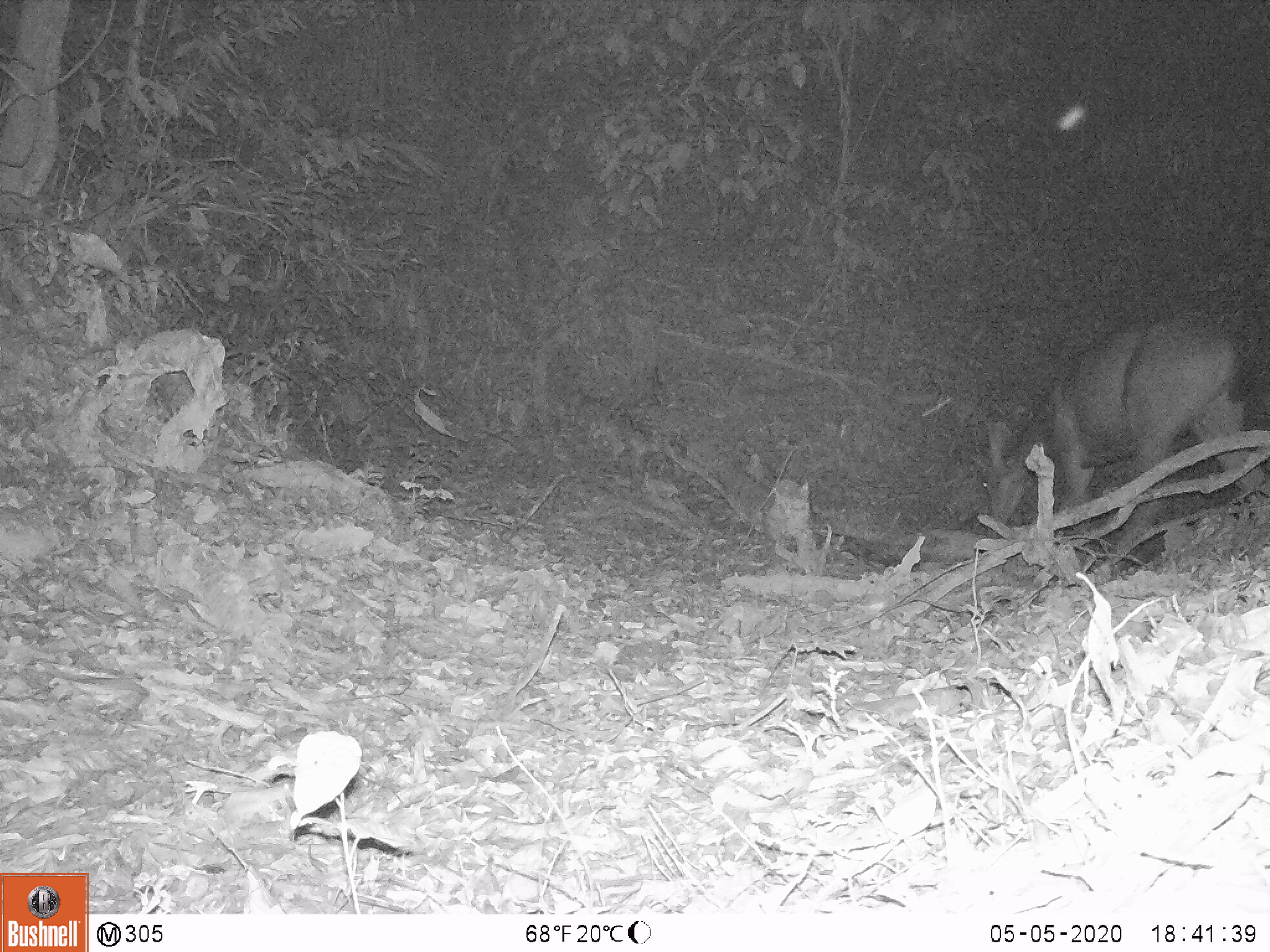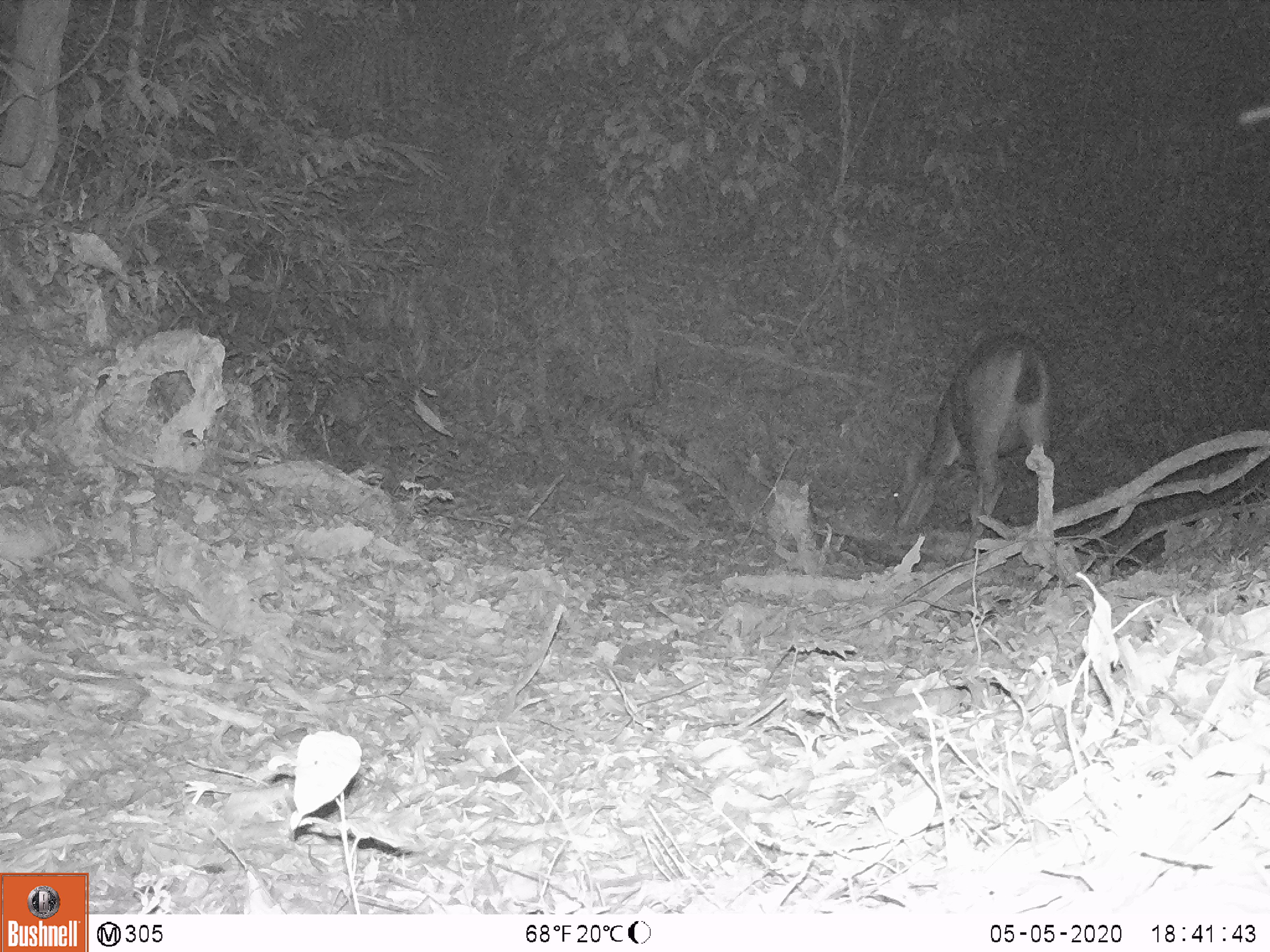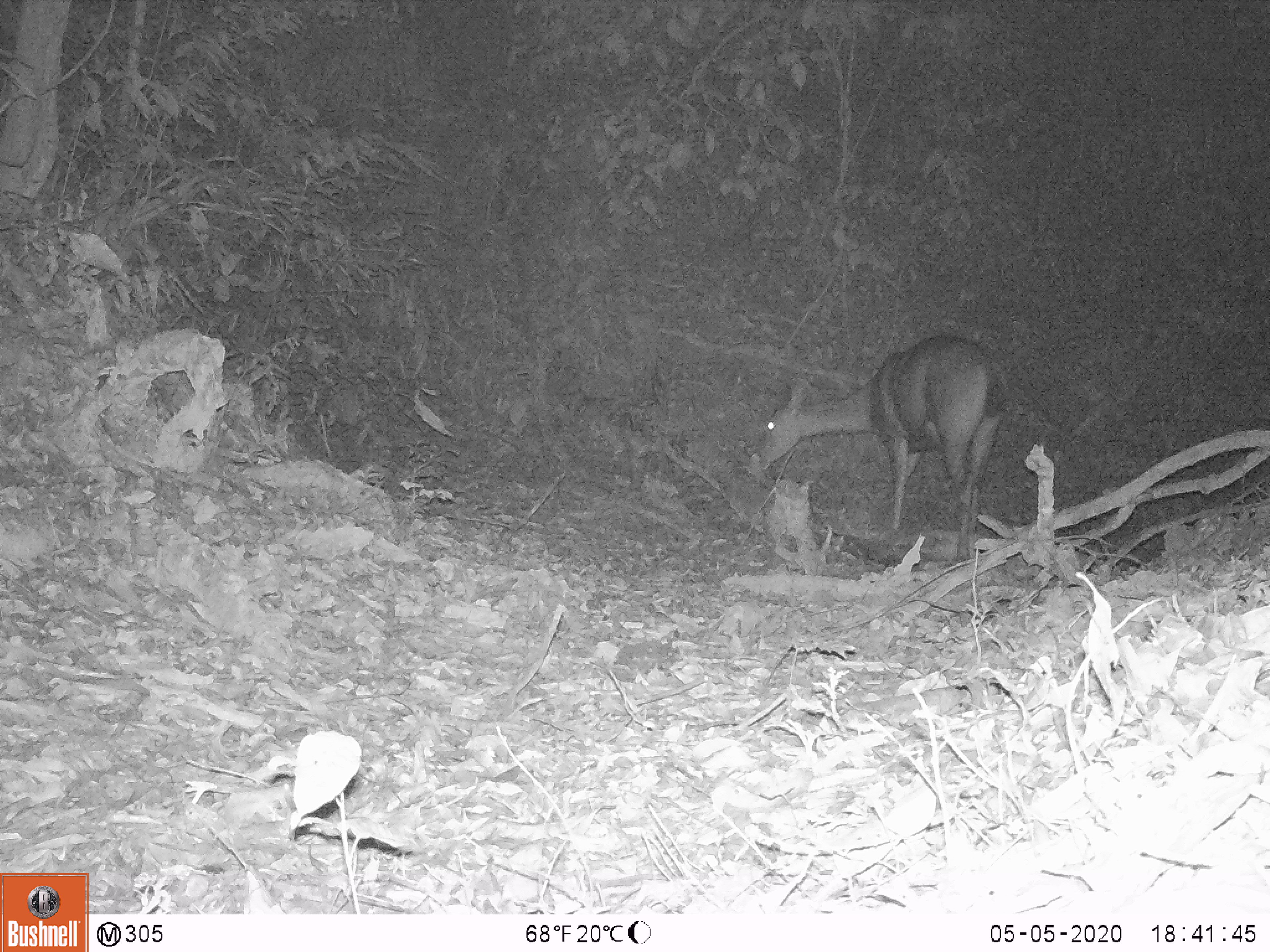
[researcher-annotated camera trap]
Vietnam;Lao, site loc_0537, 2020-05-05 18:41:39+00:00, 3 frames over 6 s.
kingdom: Animalia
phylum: Chordata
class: Mammalia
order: Artiodactyla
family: Cervidae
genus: Rusa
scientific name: Rusa unicolor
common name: sambar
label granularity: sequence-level